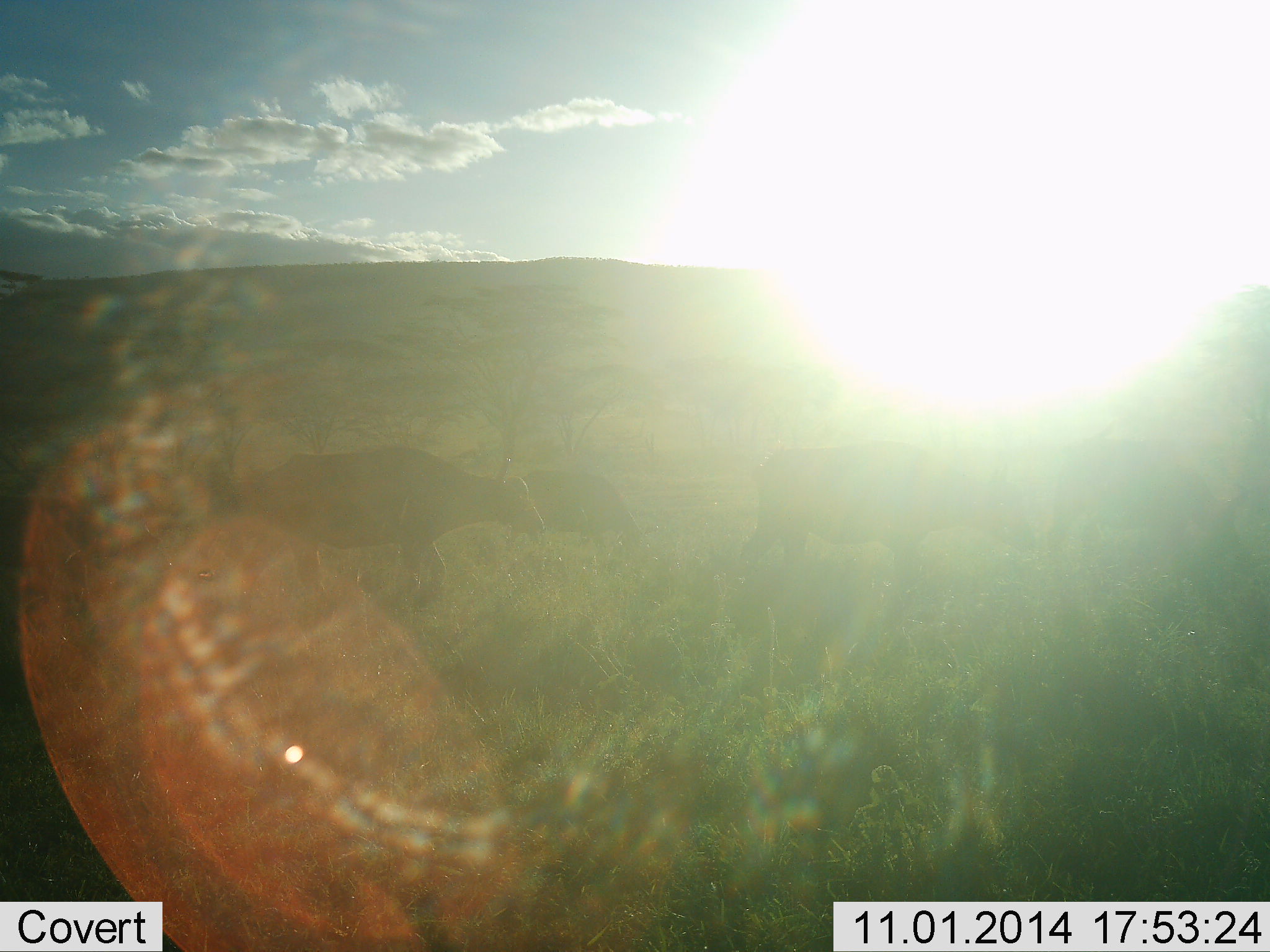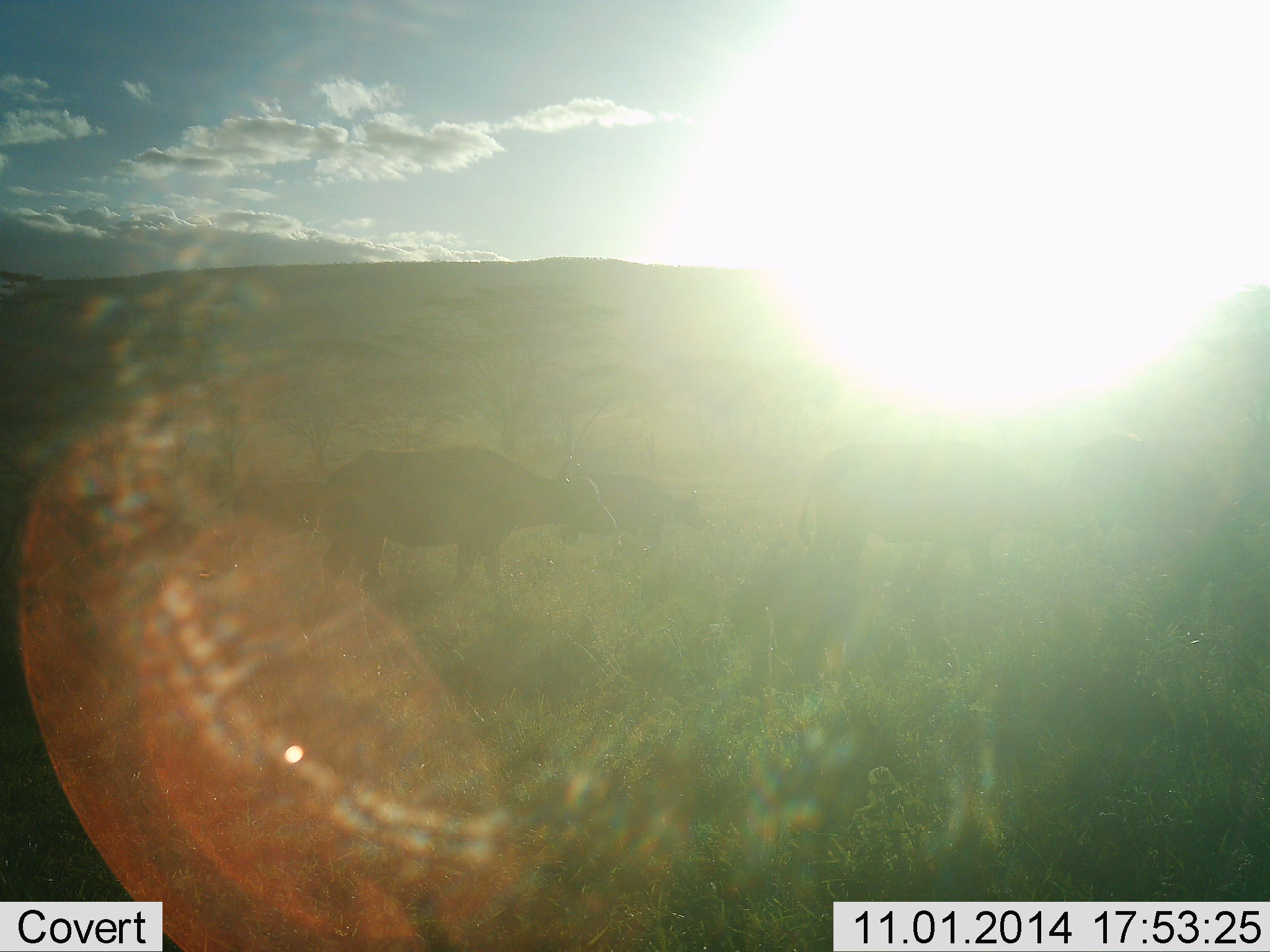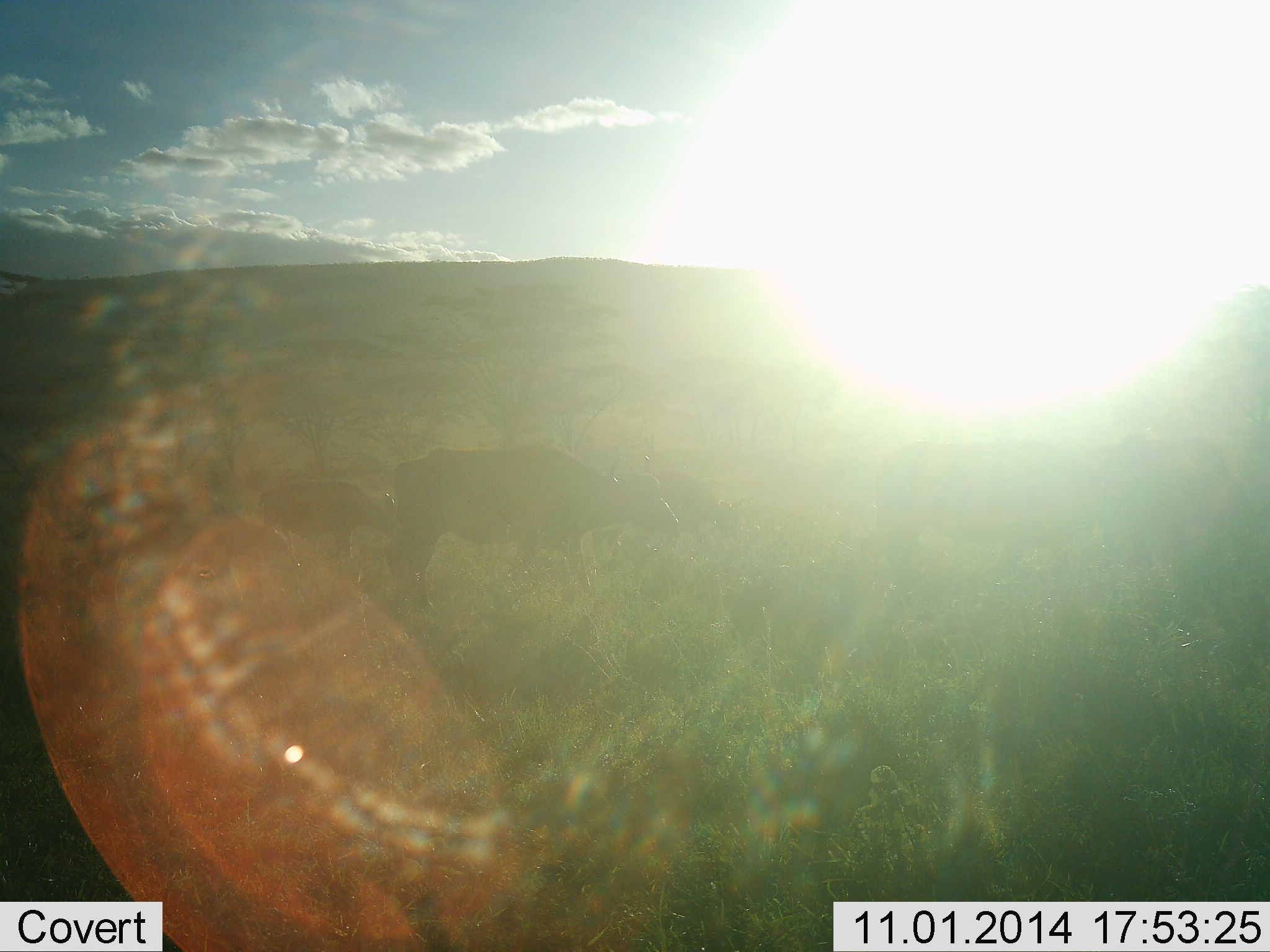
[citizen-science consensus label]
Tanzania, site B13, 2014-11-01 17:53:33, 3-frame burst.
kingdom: Animalia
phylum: Chordata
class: Mammalia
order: Artiodactyla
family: Bovidae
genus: Syncerus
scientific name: Syncerus caffer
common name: cape buffalo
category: buffalo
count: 6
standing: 0%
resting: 0%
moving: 100%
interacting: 10%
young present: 10%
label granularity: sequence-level